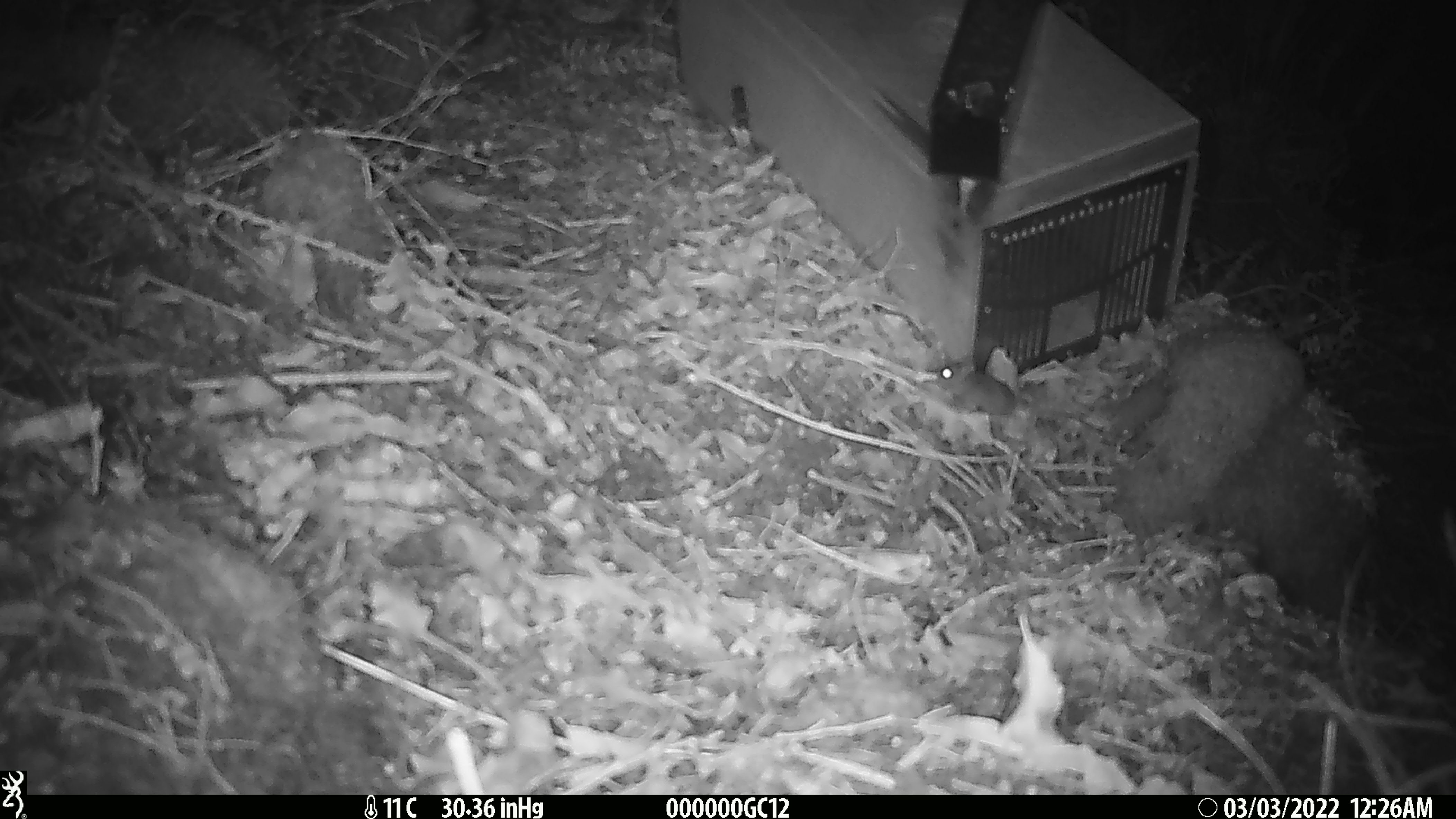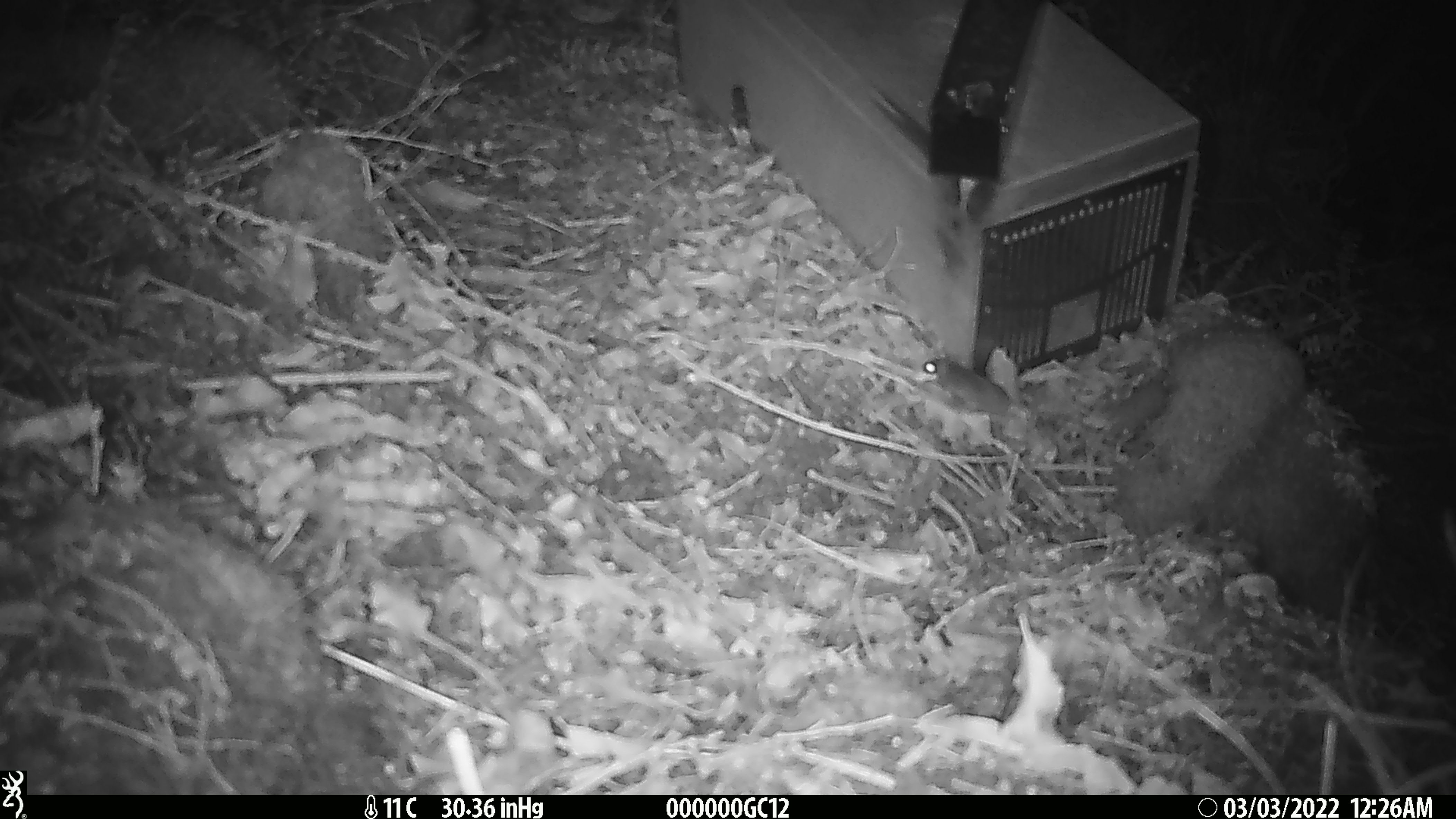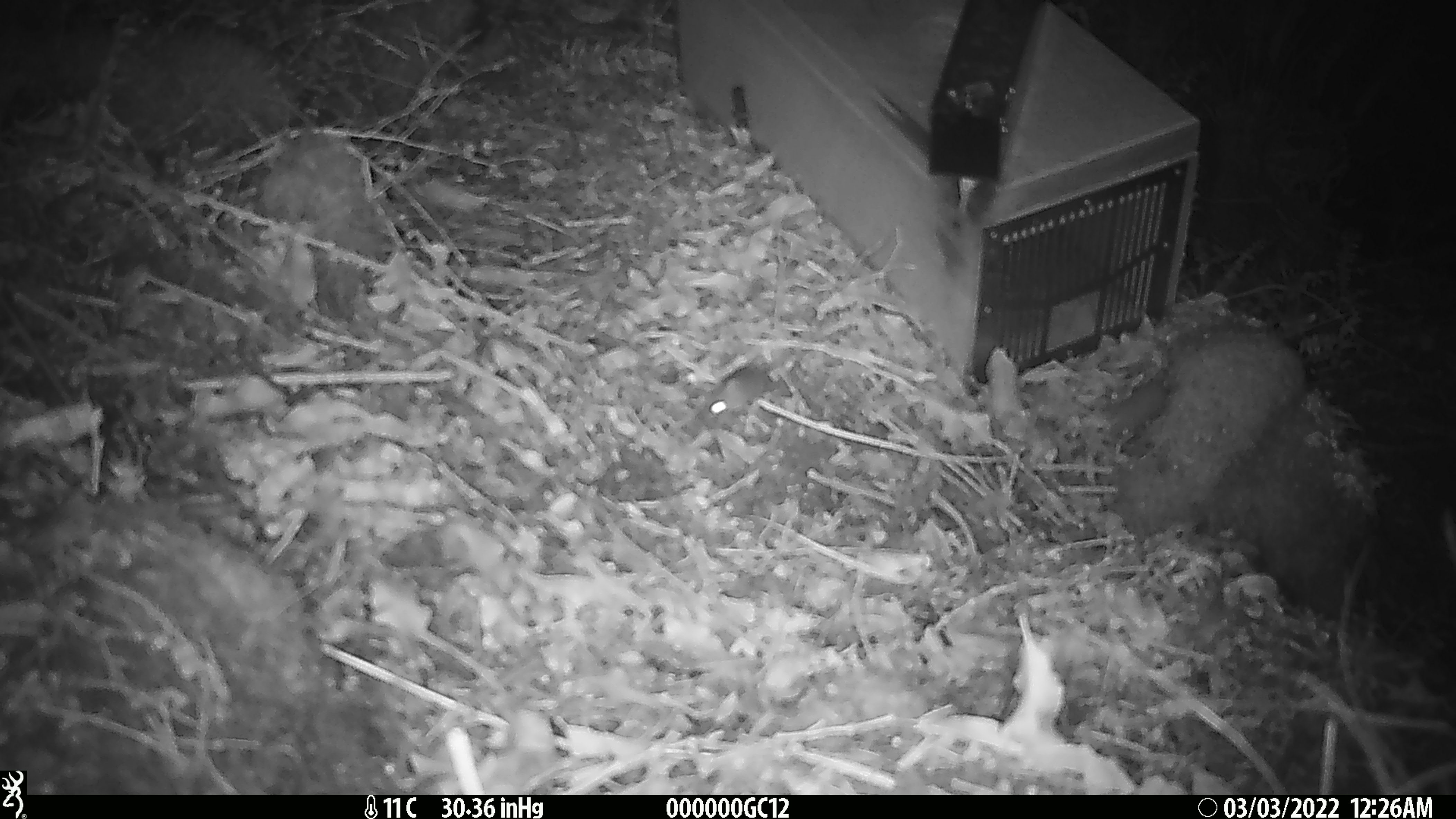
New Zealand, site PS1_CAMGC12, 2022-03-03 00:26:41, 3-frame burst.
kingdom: Animalia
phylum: Chordata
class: Mammalia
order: Rodentia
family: Muridae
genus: Mus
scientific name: Mus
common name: mouse